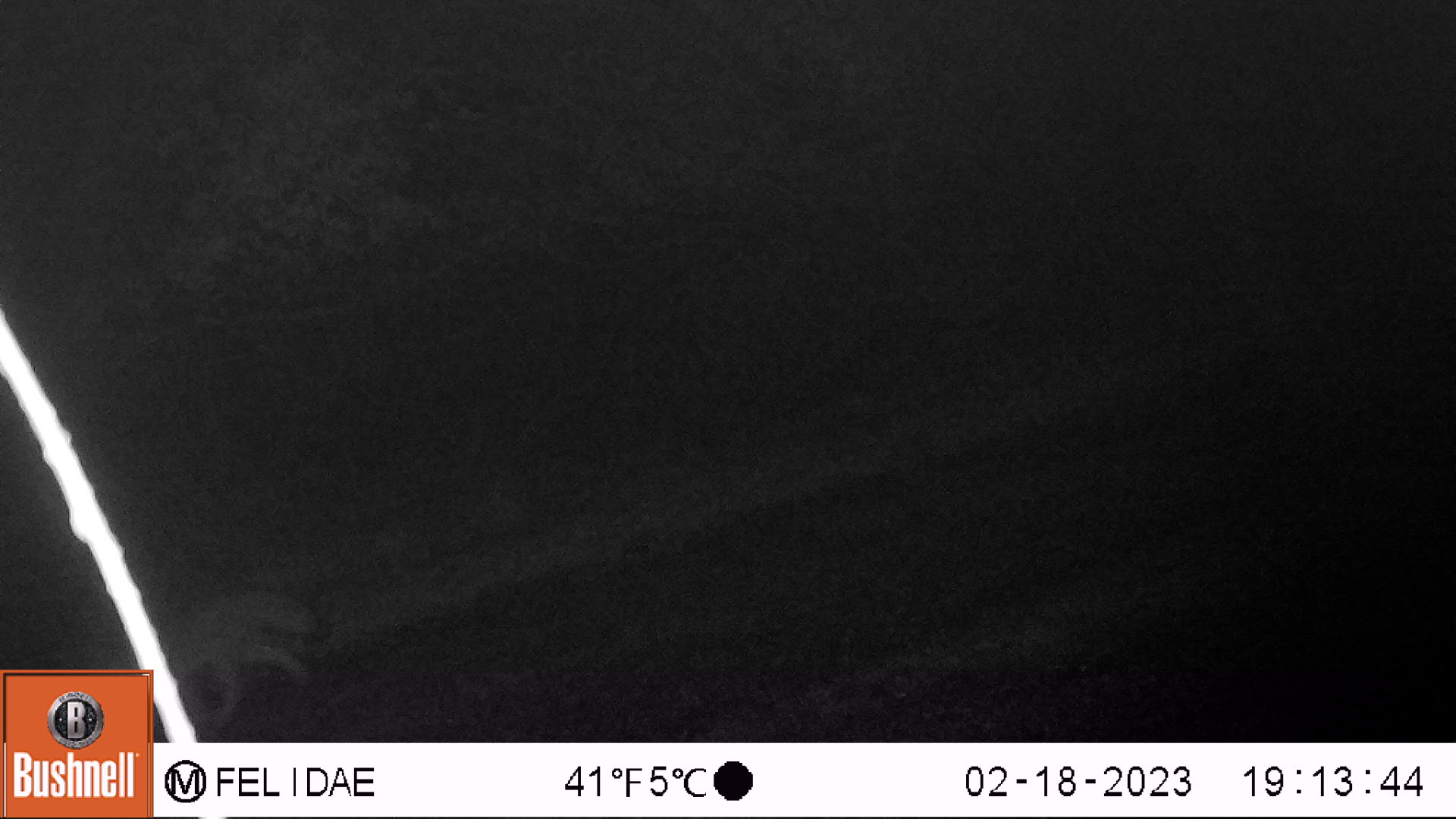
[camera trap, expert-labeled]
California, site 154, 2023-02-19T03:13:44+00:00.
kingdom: Animalia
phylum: Chordata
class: Mammalia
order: Carnivora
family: Canidae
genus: Canis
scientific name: Canis latrans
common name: coyote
Coyote (Canis latrans).